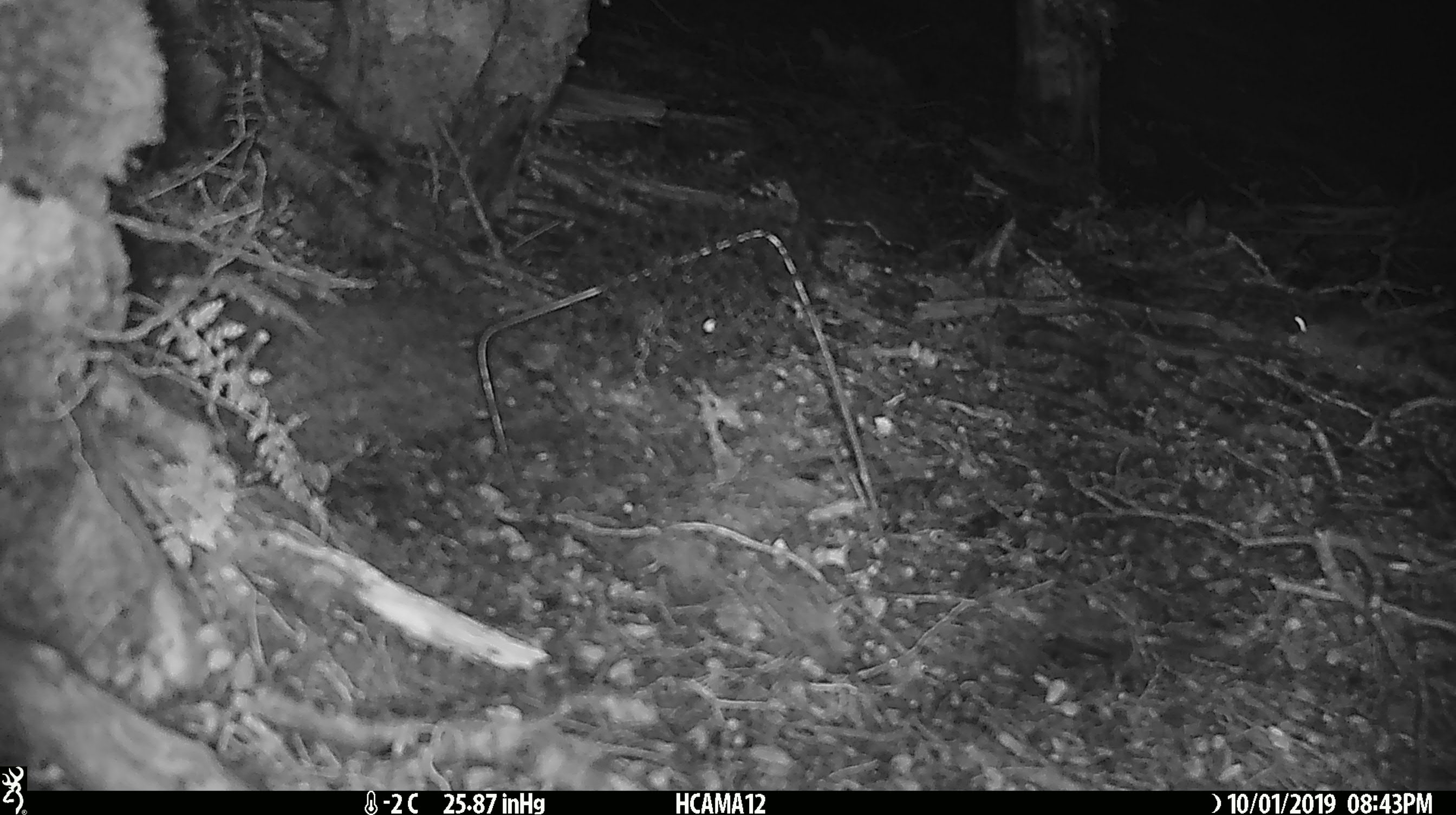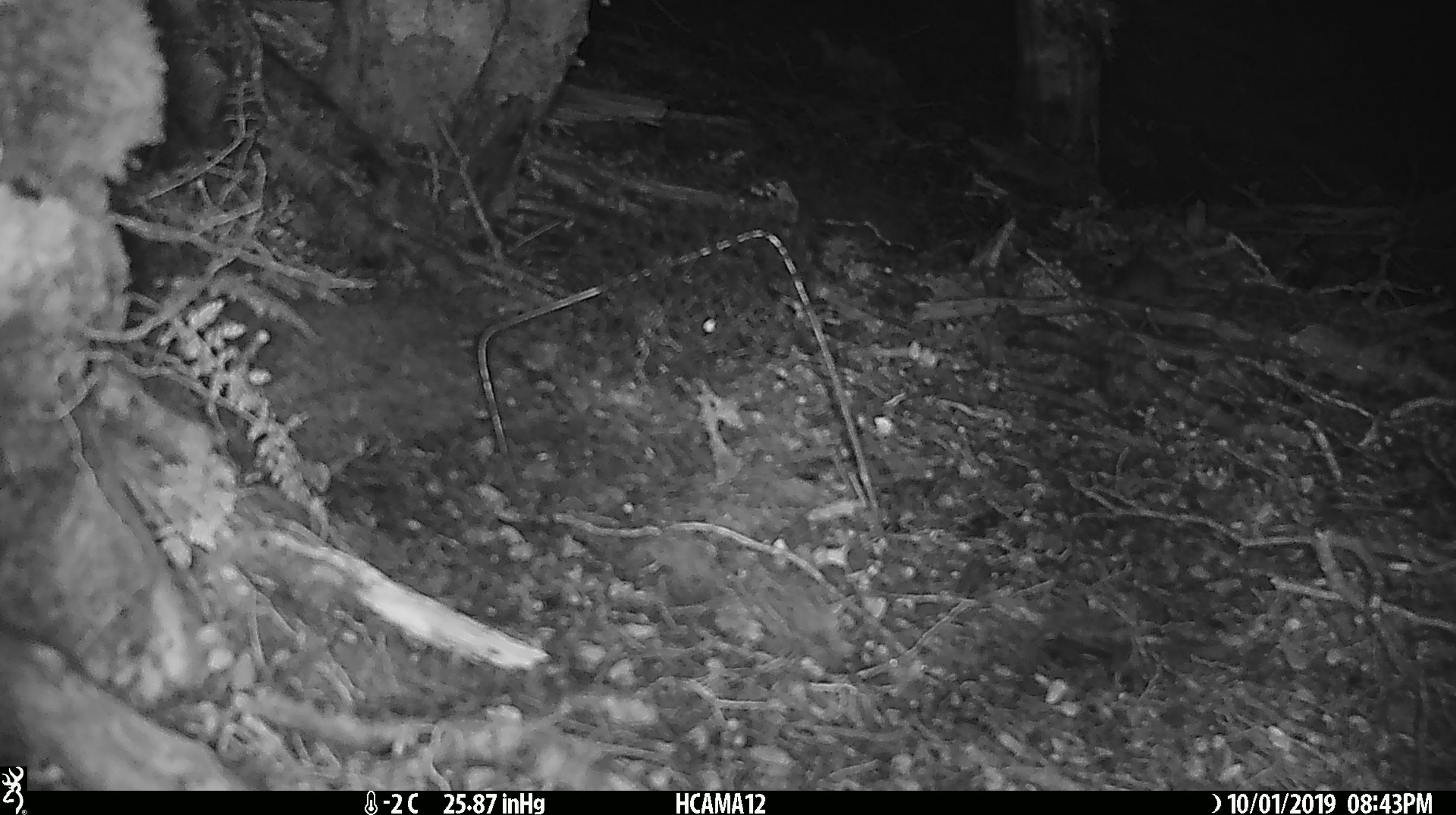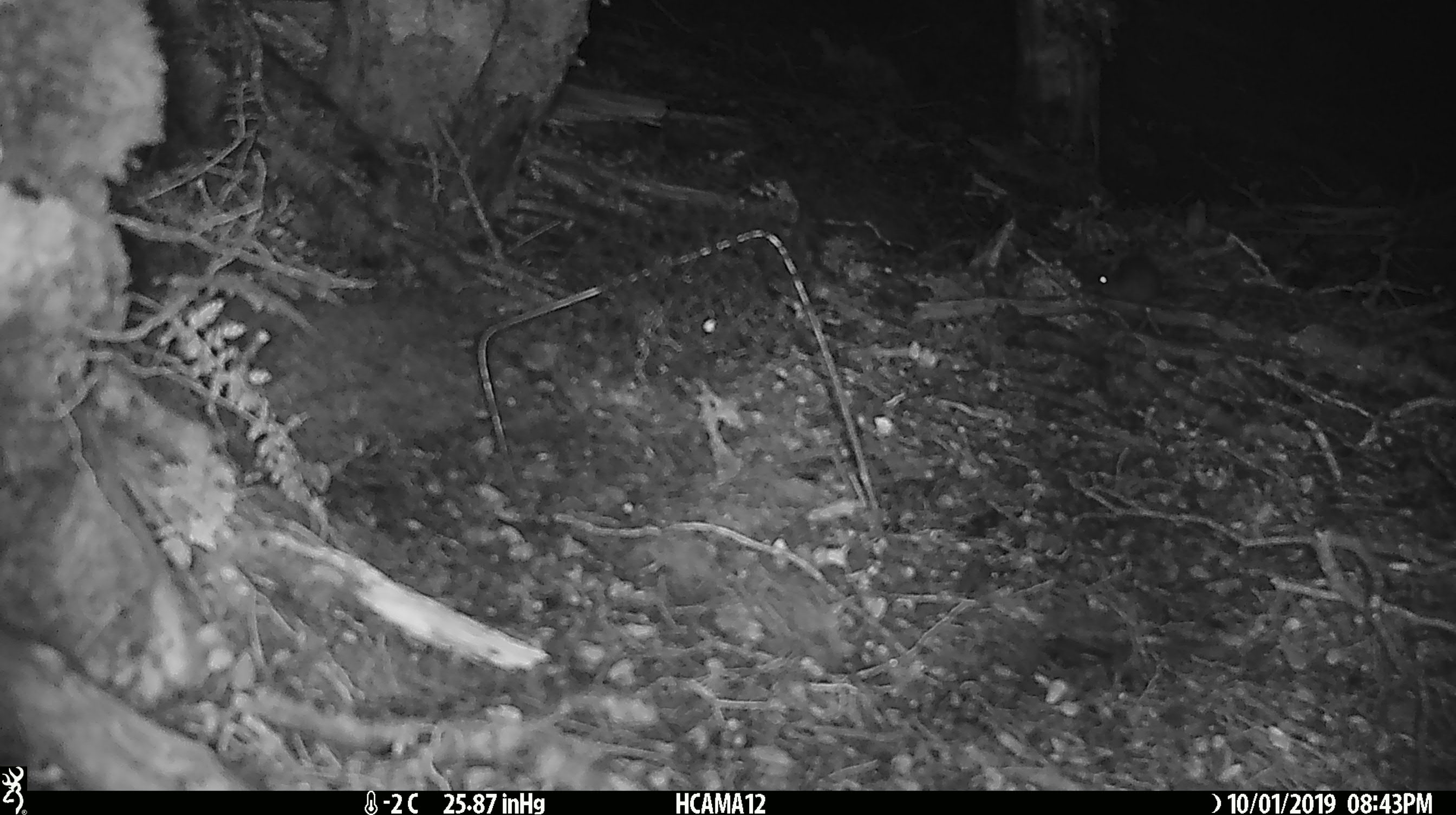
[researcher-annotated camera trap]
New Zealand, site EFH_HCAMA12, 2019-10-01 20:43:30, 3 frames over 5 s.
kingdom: Animalia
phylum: Chordata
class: Mammalia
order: Rodentia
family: Muridae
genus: Mus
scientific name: Mus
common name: mouse